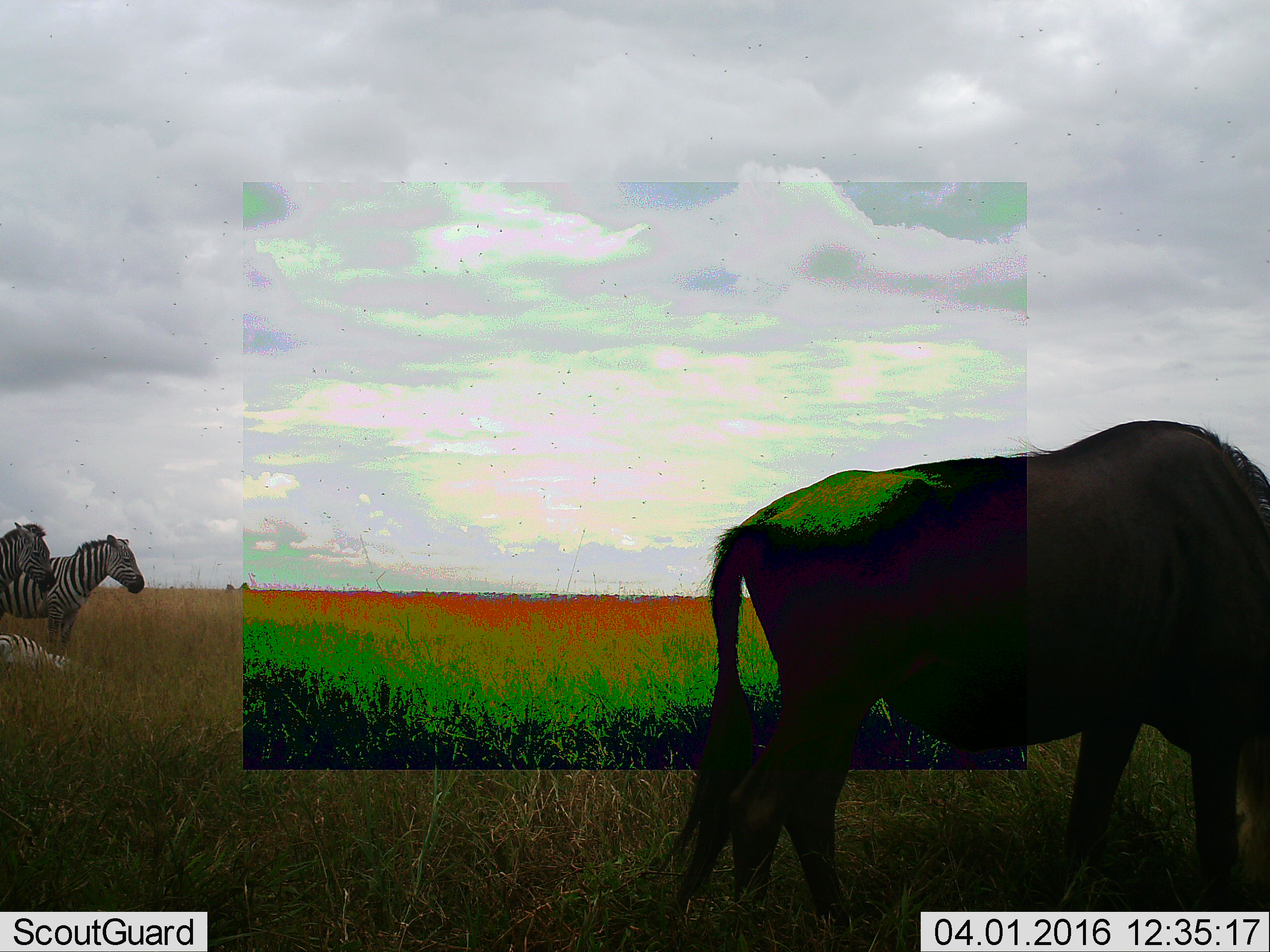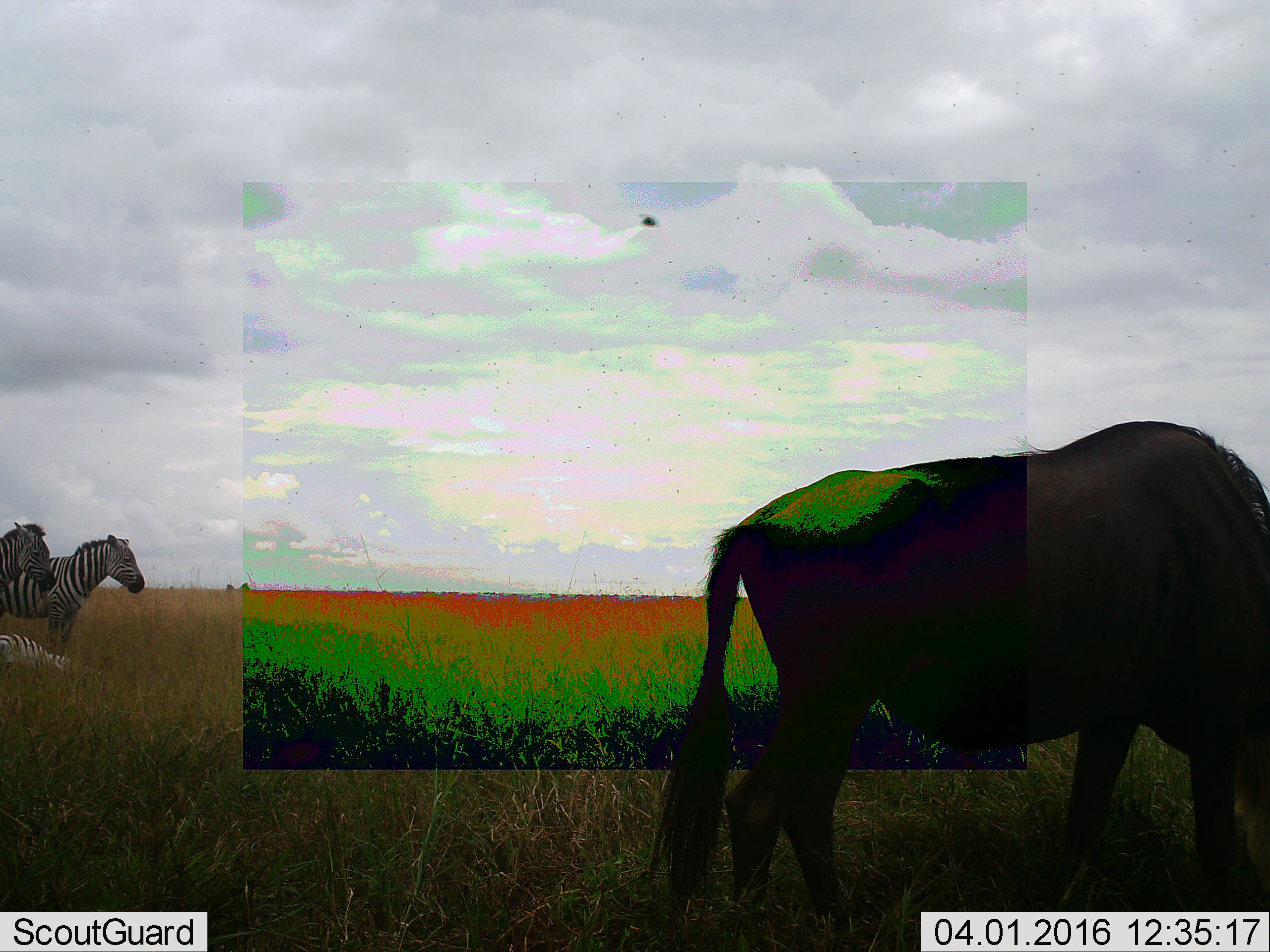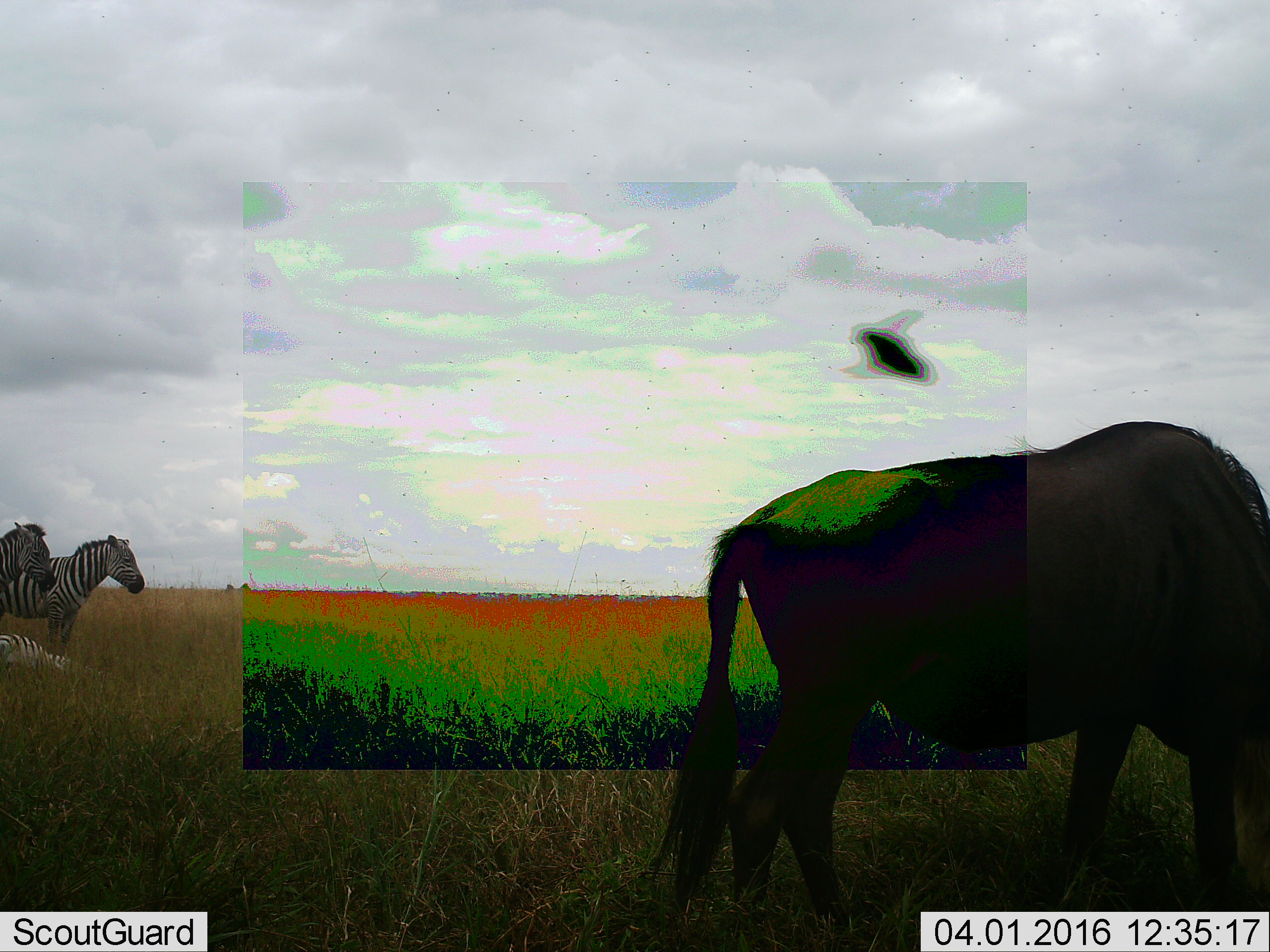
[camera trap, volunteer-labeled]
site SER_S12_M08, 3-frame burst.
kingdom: Animalia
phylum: Chordata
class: Mammalia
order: Artiodactyla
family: Bovidae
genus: Connochaetes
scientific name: Connochaetes taurinus taurinus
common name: blue wildebeest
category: wildebeestblue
Wildebeestblue (blue wildebeest) (Connochaetes taurinus taurinus), count 1. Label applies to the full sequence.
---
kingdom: Animalia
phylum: Chordata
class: Mammalia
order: Perissodactyla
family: Equidae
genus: Equus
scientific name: Equus quagga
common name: plains zebra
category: zebraplains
Zebraplains (plains zebra) (Equus quagga), count 3. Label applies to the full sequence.